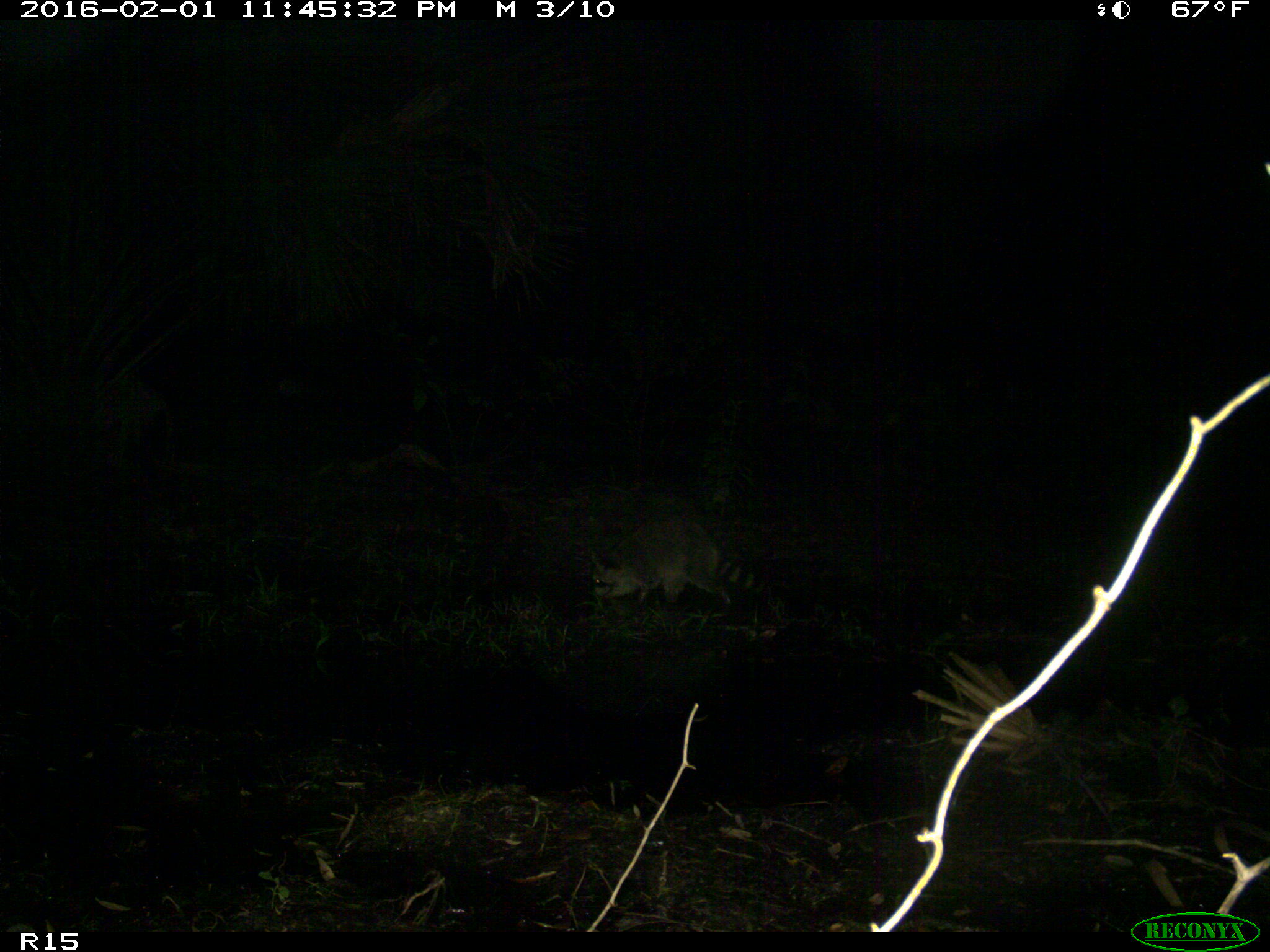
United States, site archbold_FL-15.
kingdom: Animalia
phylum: Chordata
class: Mammalia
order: Carnivora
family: Procyonidae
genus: Procyon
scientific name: Procyon lotor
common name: common raccoon